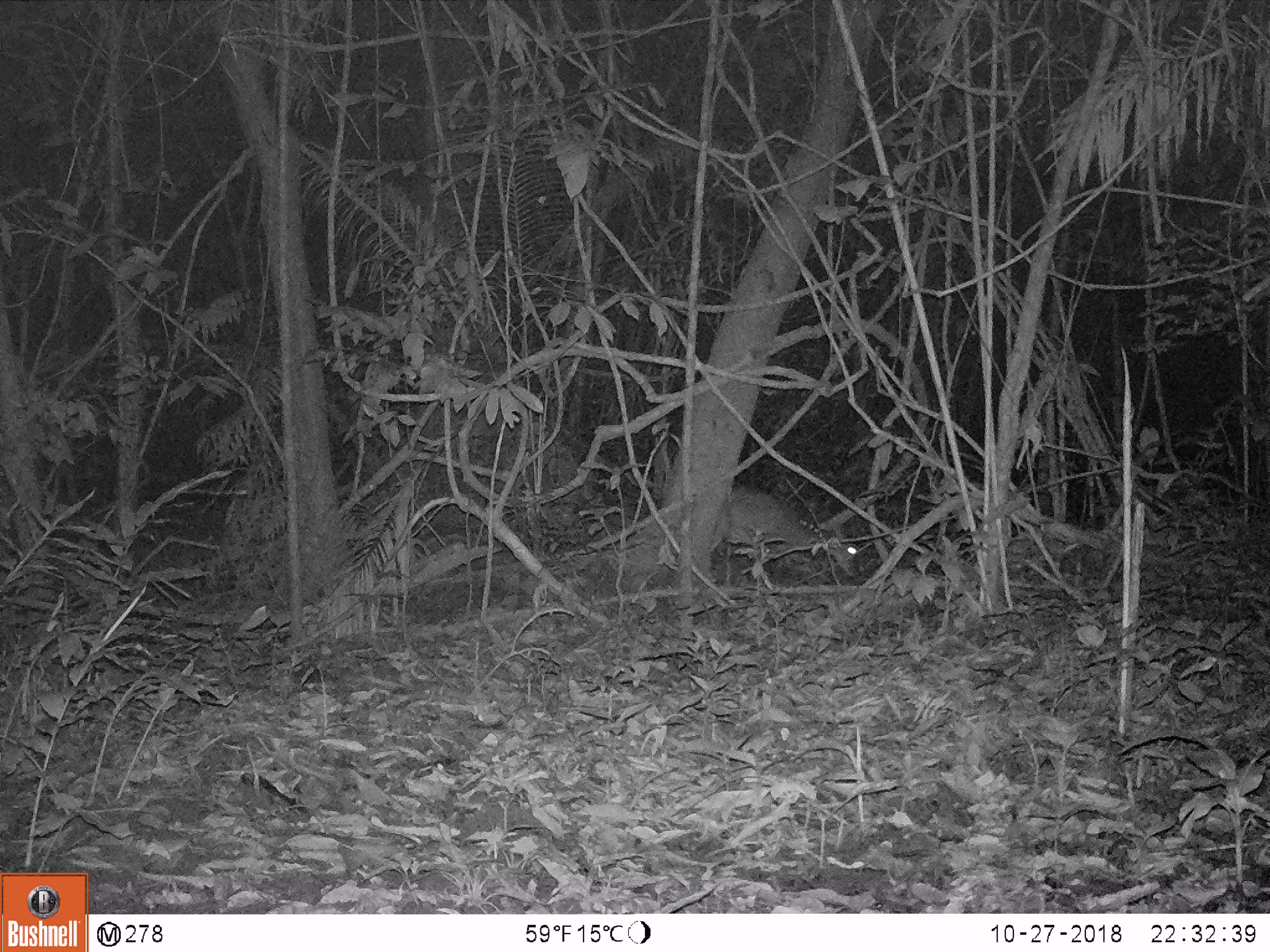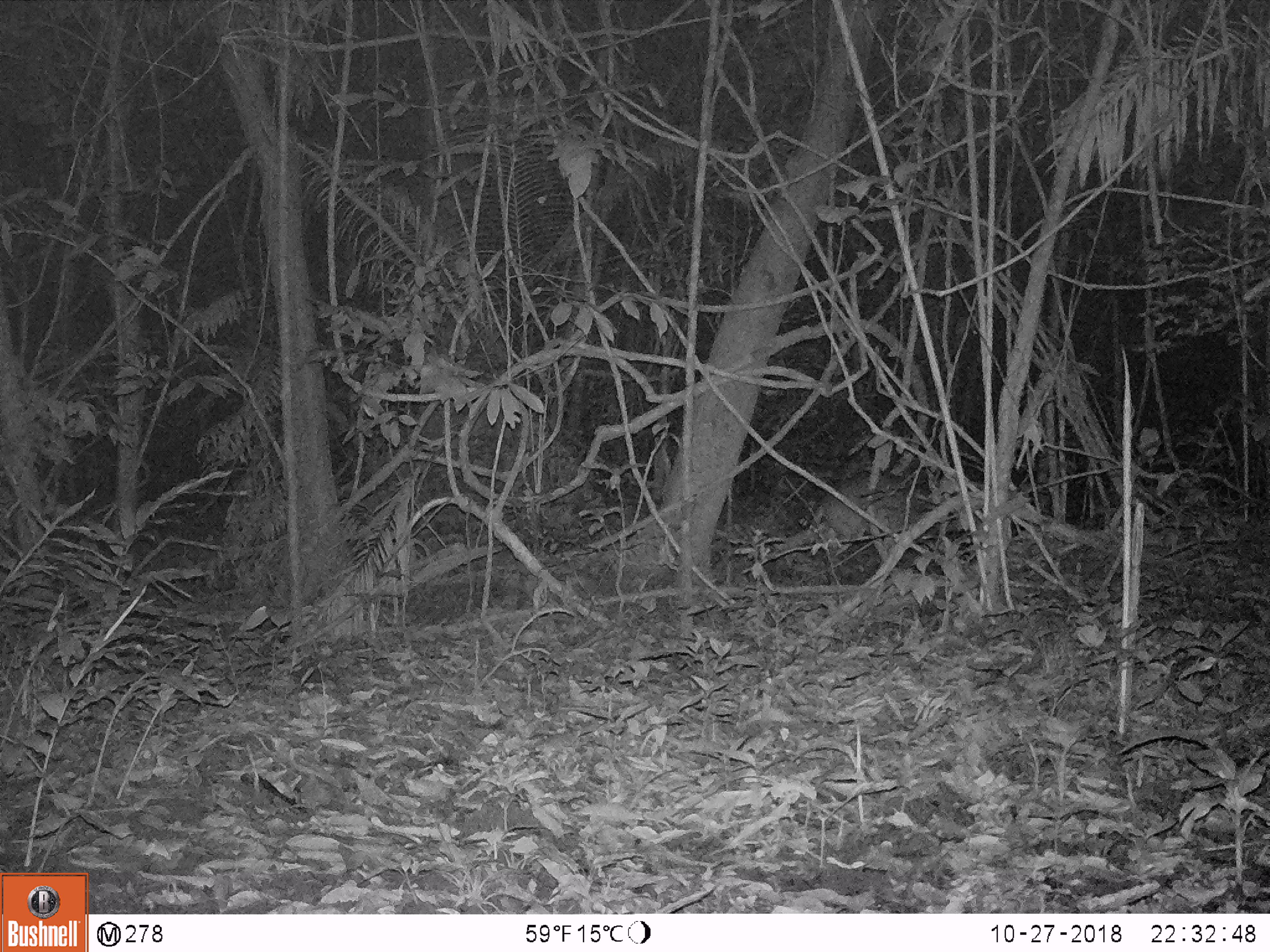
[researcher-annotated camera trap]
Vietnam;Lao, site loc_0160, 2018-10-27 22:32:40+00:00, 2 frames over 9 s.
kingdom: Animalia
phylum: Chordata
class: Mammalia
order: Artiodactyla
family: Cervidae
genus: Muntiacus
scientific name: Muntiacus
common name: muntjacs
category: unidentified muntjac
Unidentified muntjac (muntjacs) (Muntiacus). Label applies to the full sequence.